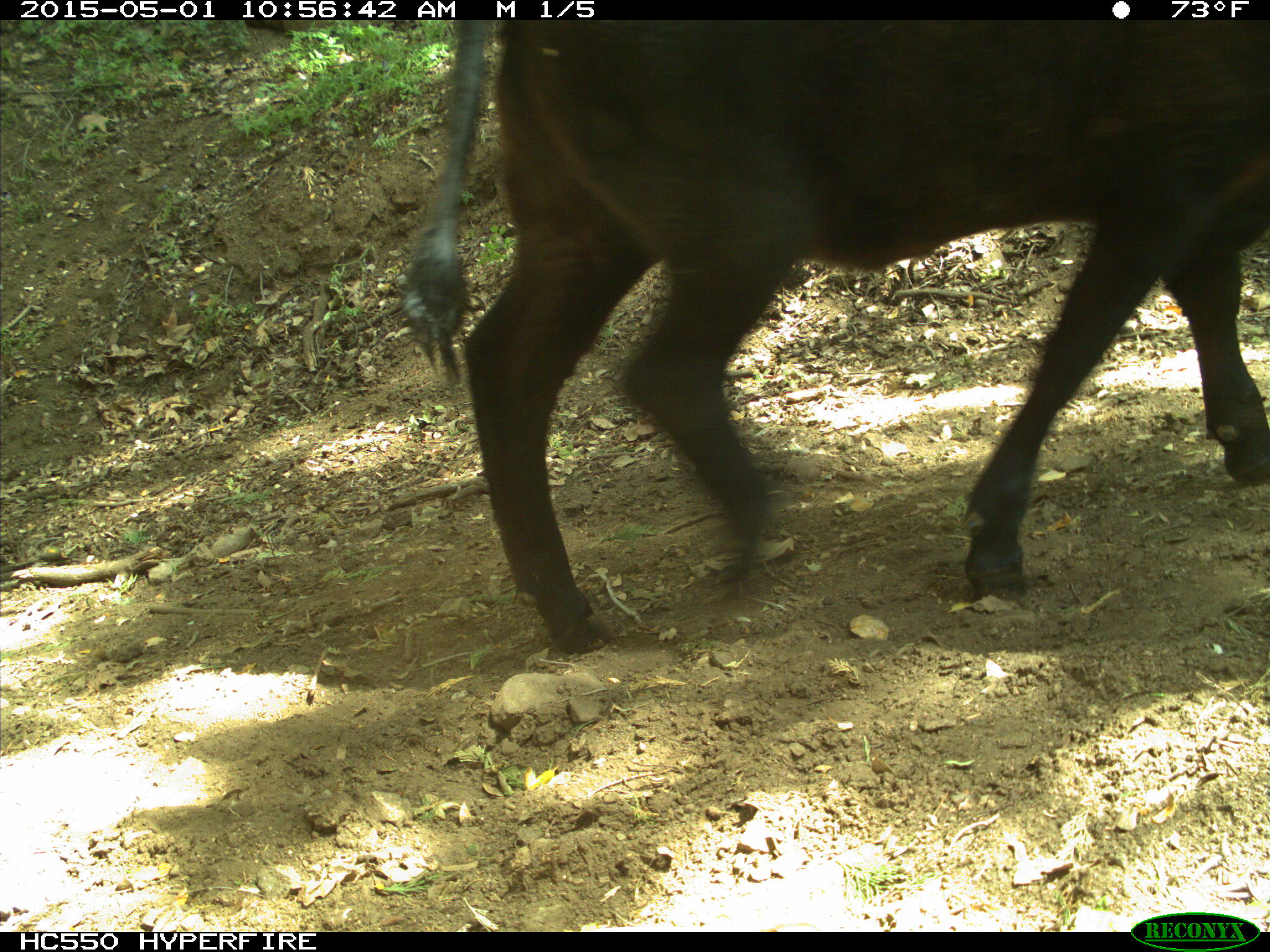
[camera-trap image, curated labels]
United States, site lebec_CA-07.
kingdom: Animalia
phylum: Chordata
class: Mammalia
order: Artiodactyla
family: Bovidae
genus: Bos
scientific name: Bos taurus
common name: domestic cow